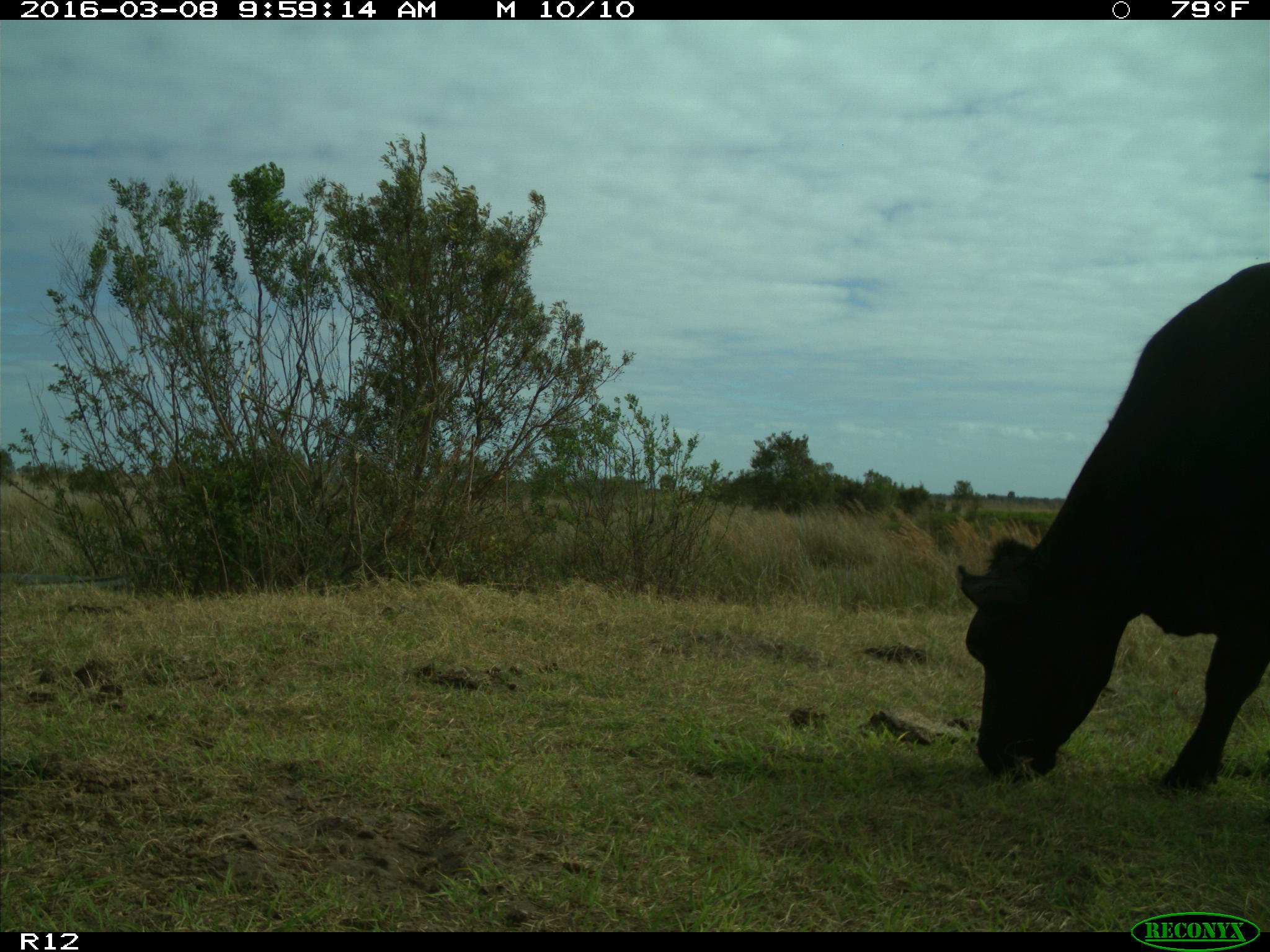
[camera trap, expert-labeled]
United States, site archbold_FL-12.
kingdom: Animalia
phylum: Chordata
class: Mammalia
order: Artiodactyla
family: Bovidae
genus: Bos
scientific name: Bos taurus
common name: domestic cow